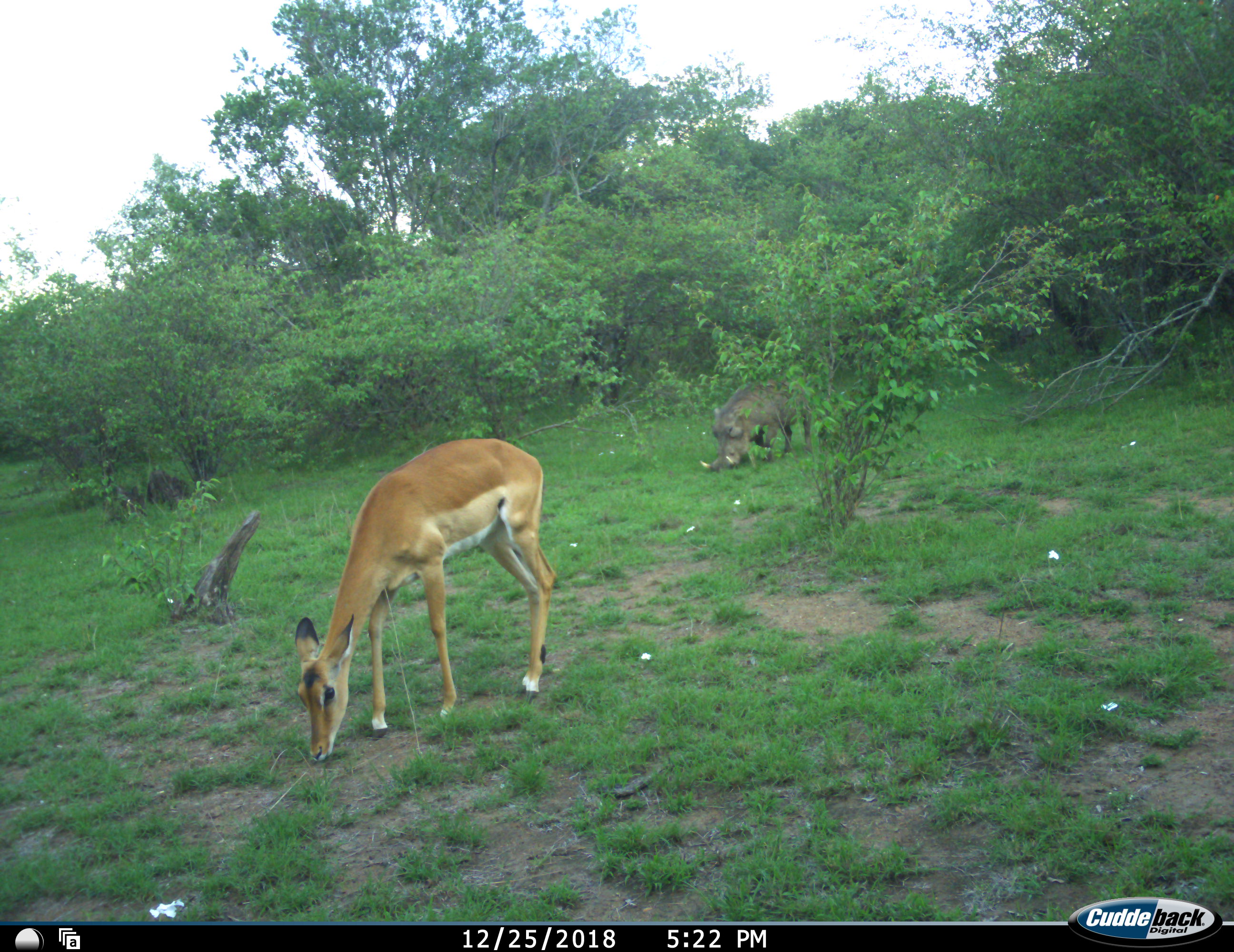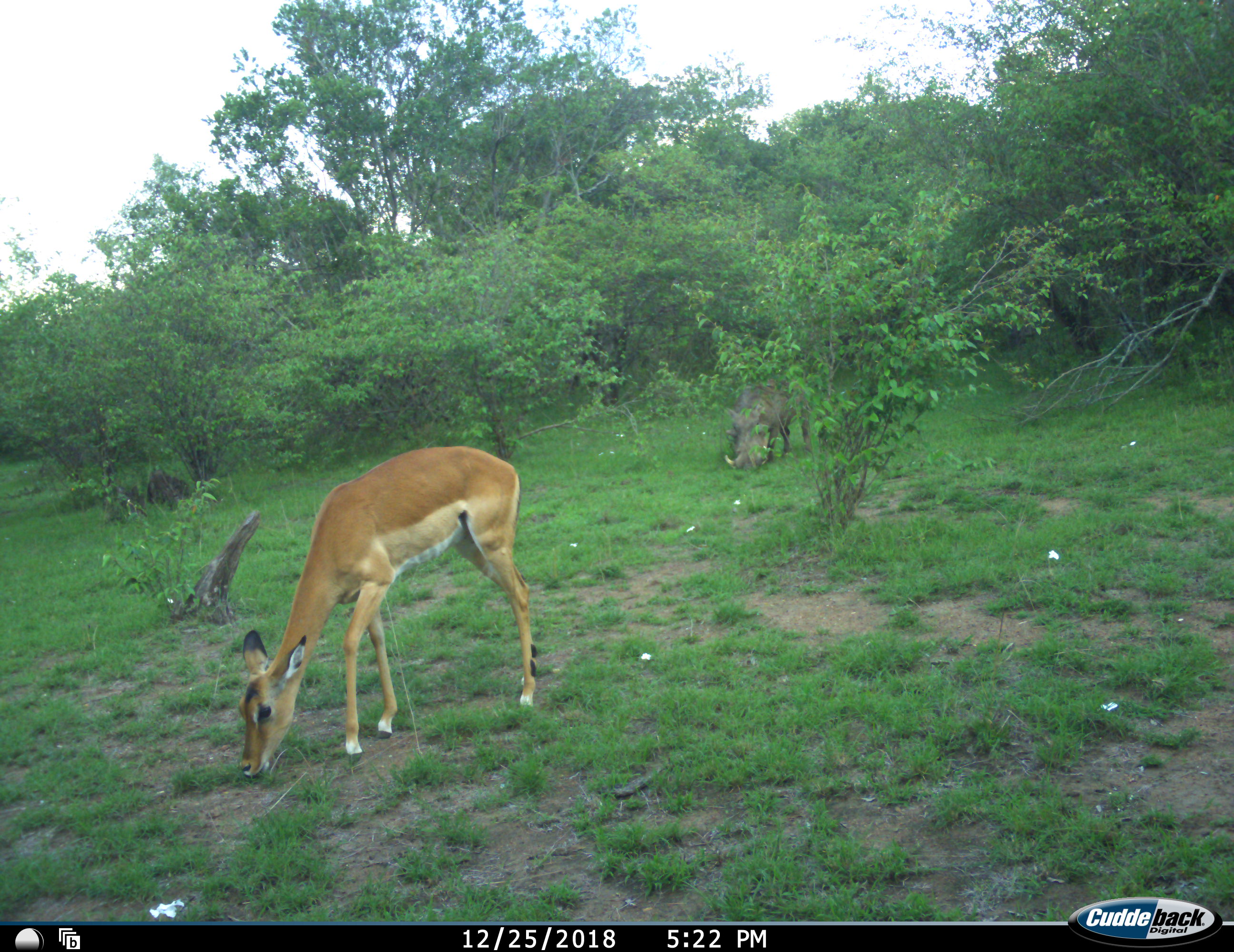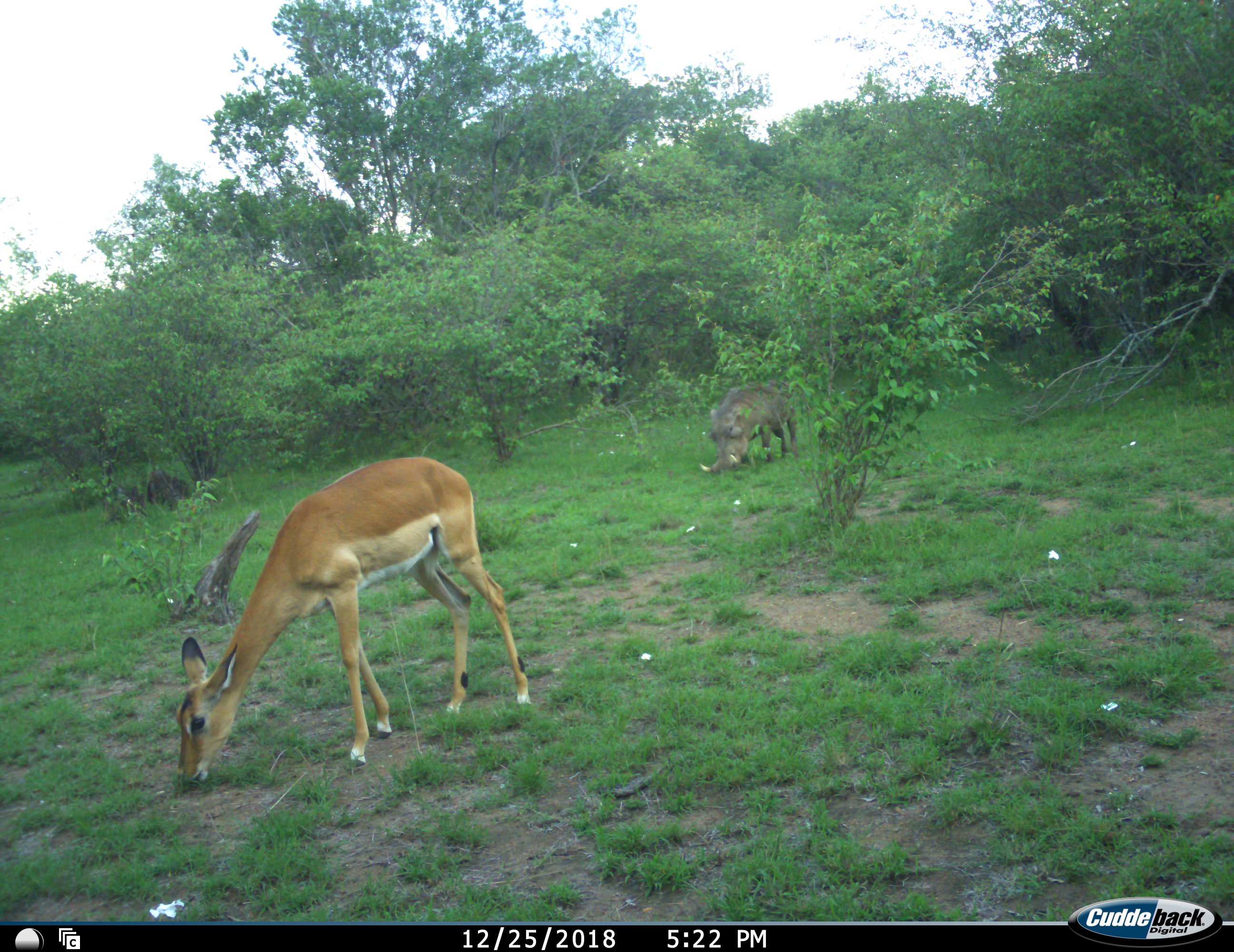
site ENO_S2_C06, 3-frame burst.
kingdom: Animalia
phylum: Chordata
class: Mammalia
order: Artiodactyla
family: Bovidae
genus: Aepyceros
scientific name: Aepyceros melampus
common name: impala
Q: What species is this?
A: Impala (Aepyceros melampus).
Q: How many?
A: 1.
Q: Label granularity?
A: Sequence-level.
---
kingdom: Animalia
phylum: Chordata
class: Mammalia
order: Artiodactyla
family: Suidae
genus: Phacochoerus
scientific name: Phacochoerus africanus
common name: warthog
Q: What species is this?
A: Warthog (Phacochoerus africanus).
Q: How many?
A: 1.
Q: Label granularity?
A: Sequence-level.